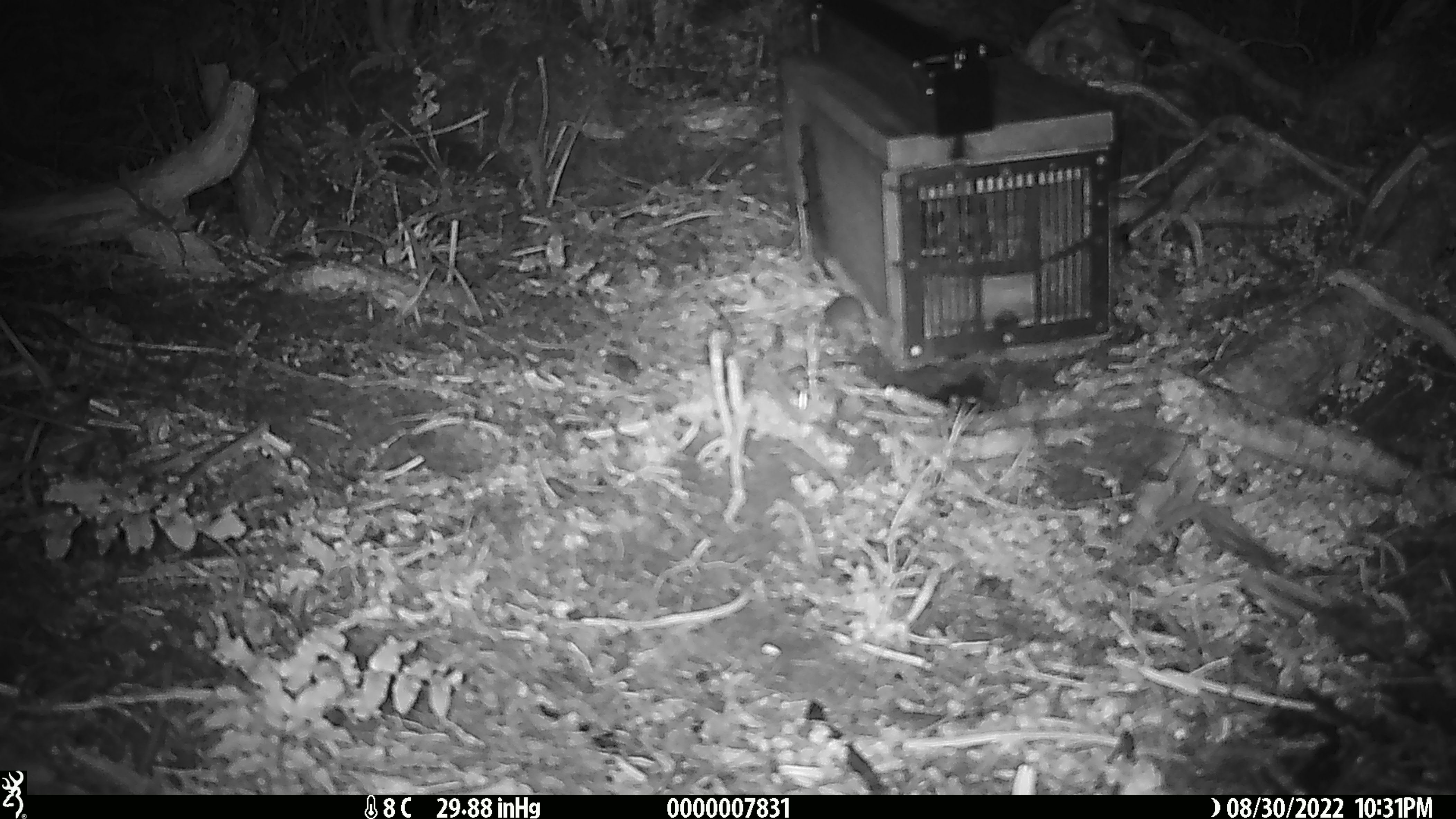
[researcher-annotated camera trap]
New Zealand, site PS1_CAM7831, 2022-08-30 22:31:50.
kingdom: Animalia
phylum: Chordata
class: Mammalia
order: Rodentia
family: Muridae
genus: Mus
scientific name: Mus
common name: mouse